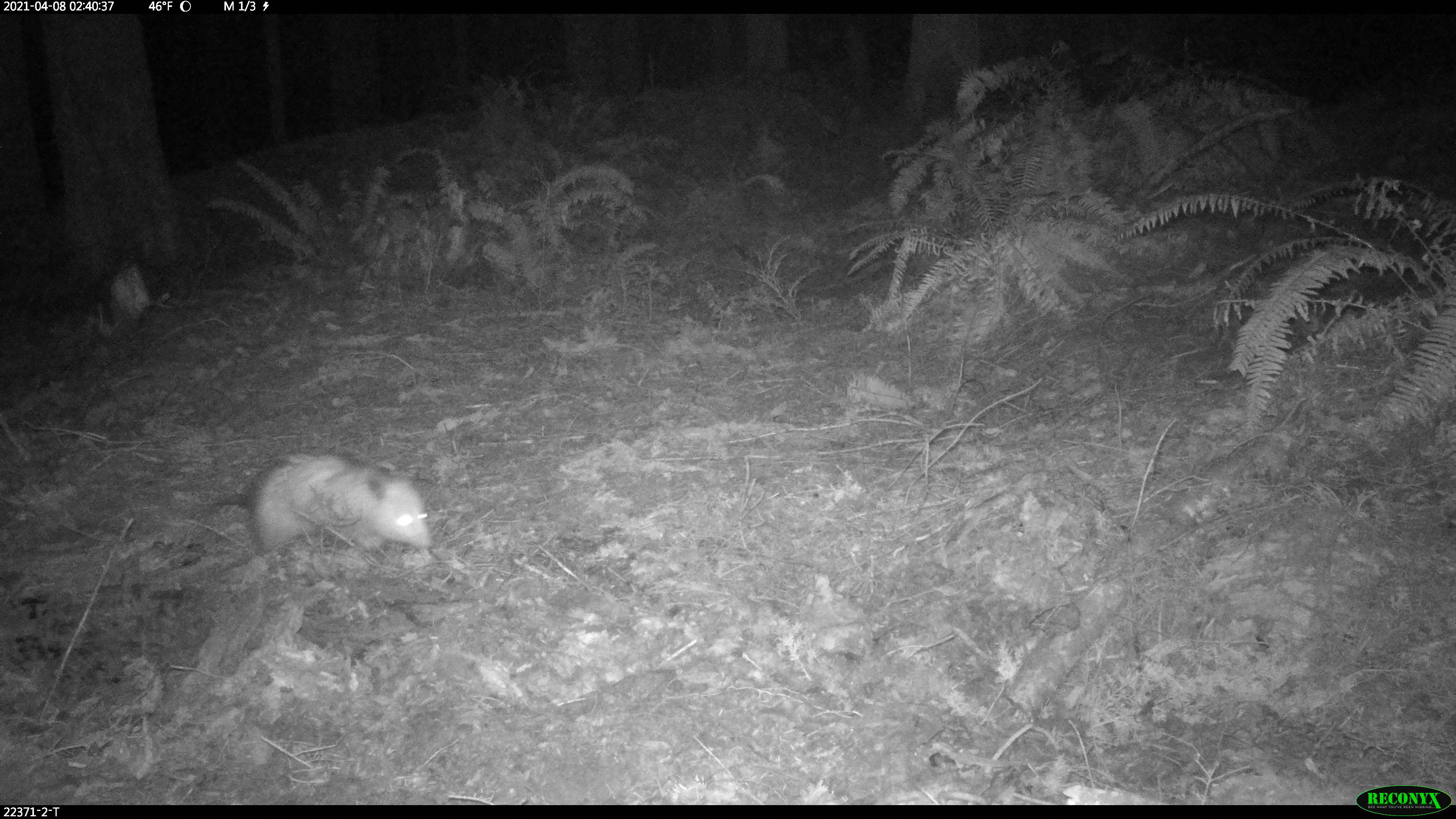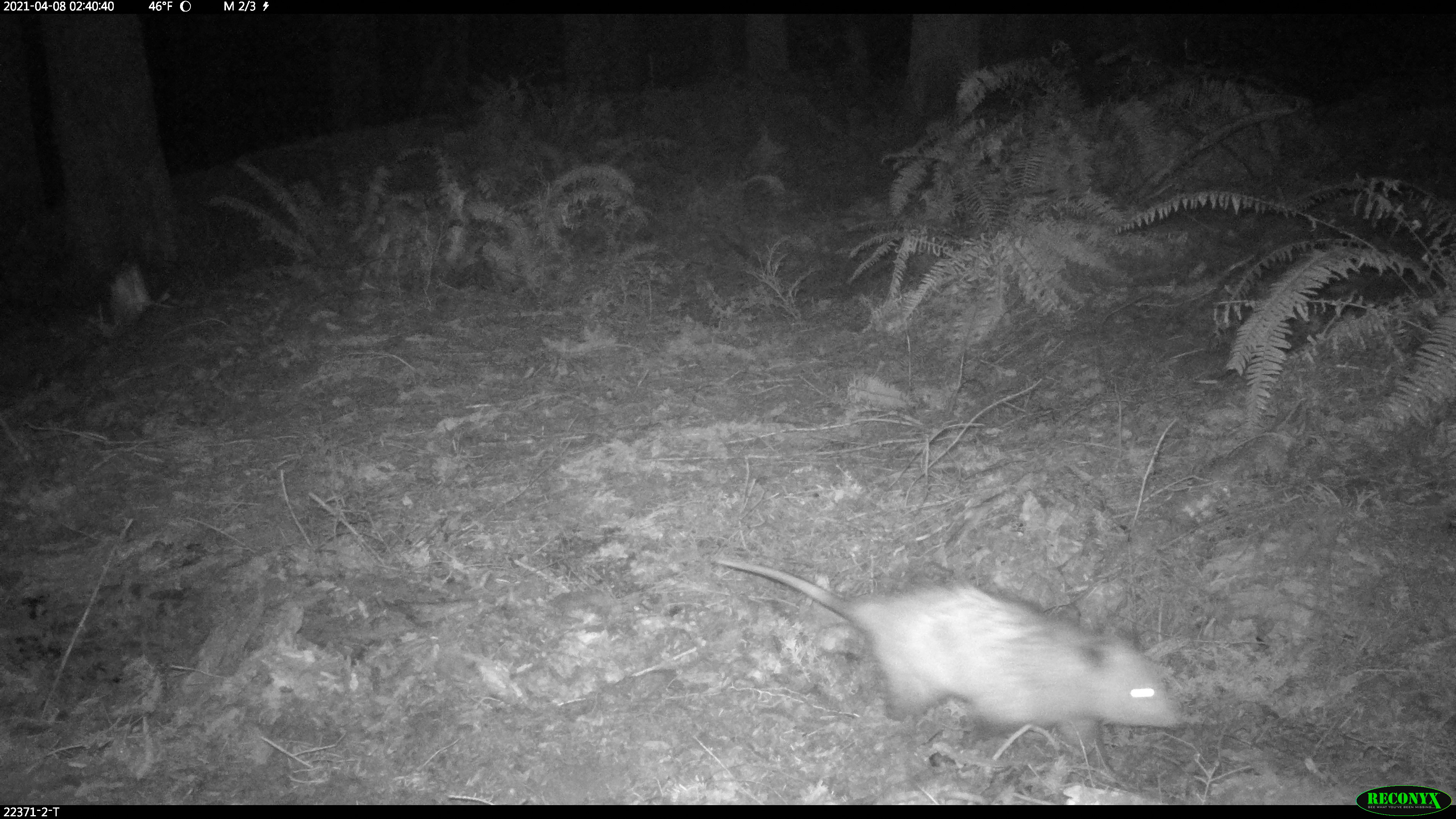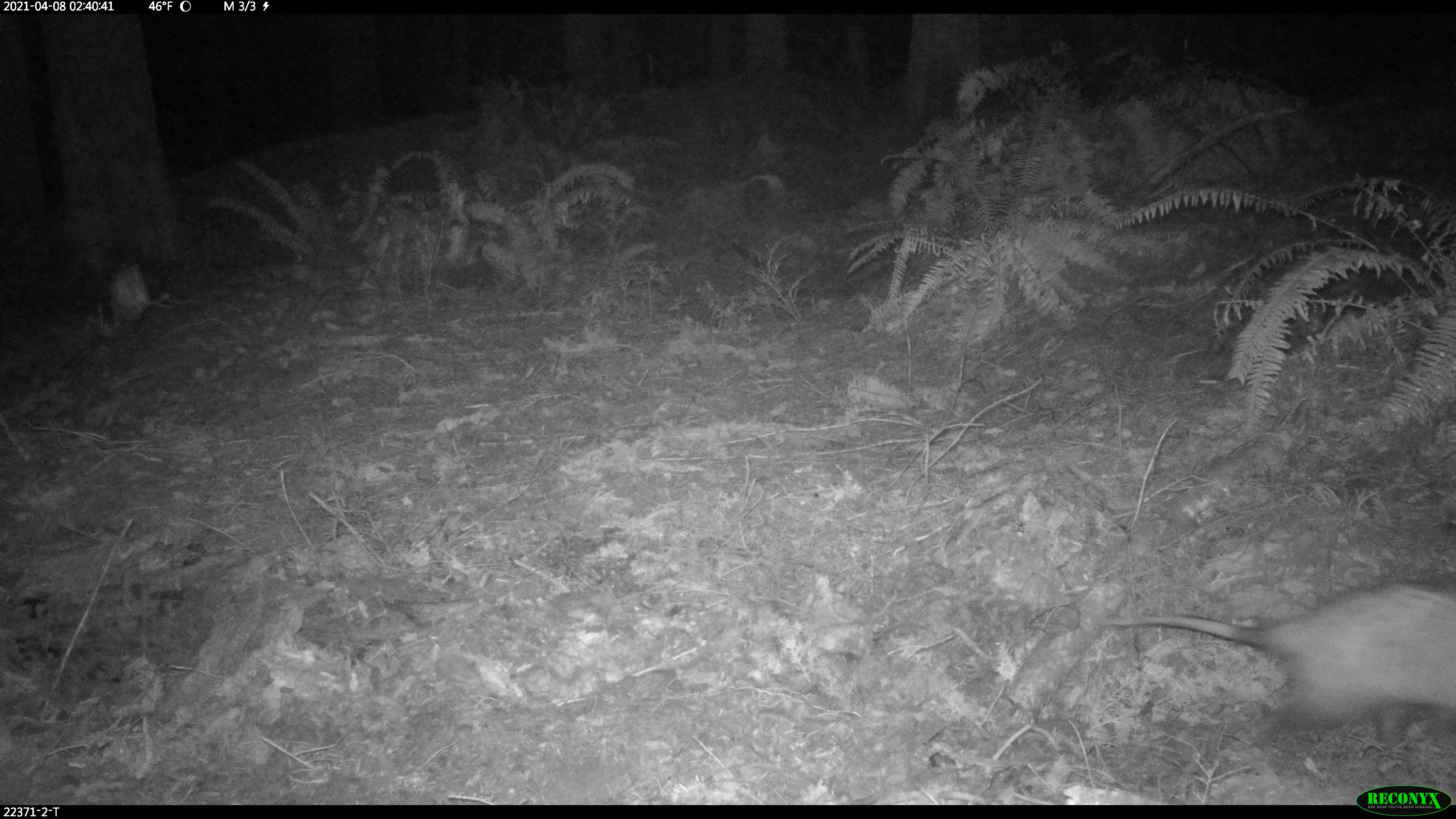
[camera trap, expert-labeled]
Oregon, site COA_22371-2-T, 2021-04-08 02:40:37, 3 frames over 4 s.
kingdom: Animalia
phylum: Chordata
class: Mammalia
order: Didelphimorphia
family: Didelphidae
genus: Didelphis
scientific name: Didelphis virginiana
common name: virginia opossum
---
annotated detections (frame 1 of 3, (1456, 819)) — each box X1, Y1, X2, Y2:
virginia opossum: 185, 433, 456, 571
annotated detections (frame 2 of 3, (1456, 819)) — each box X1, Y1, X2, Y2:
virginia opossum: 703, 519, 1193, 786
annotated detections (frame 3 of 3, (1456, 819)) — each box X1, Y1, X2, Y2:
virginia opossum: 1079, 556, 1455, 777